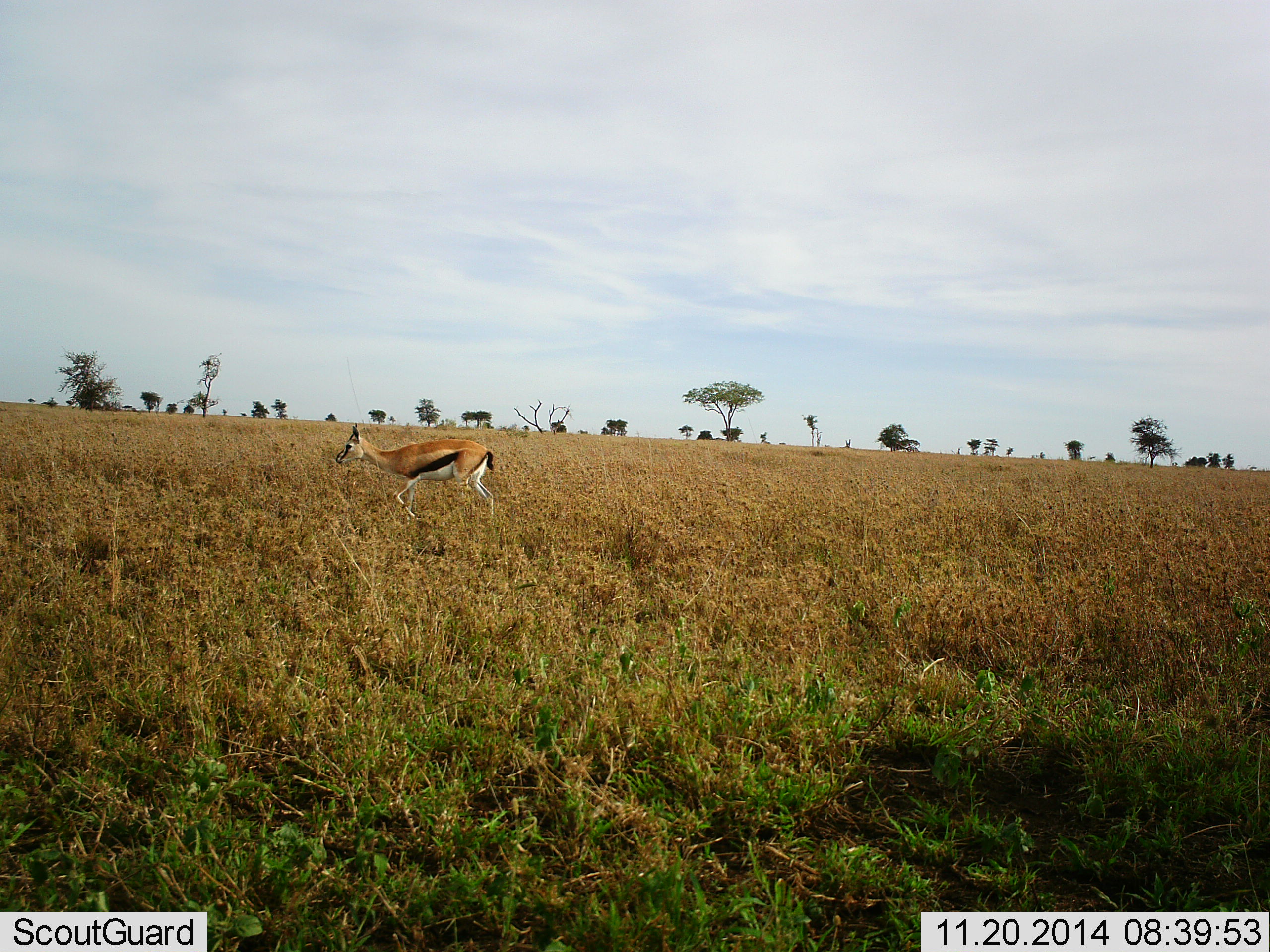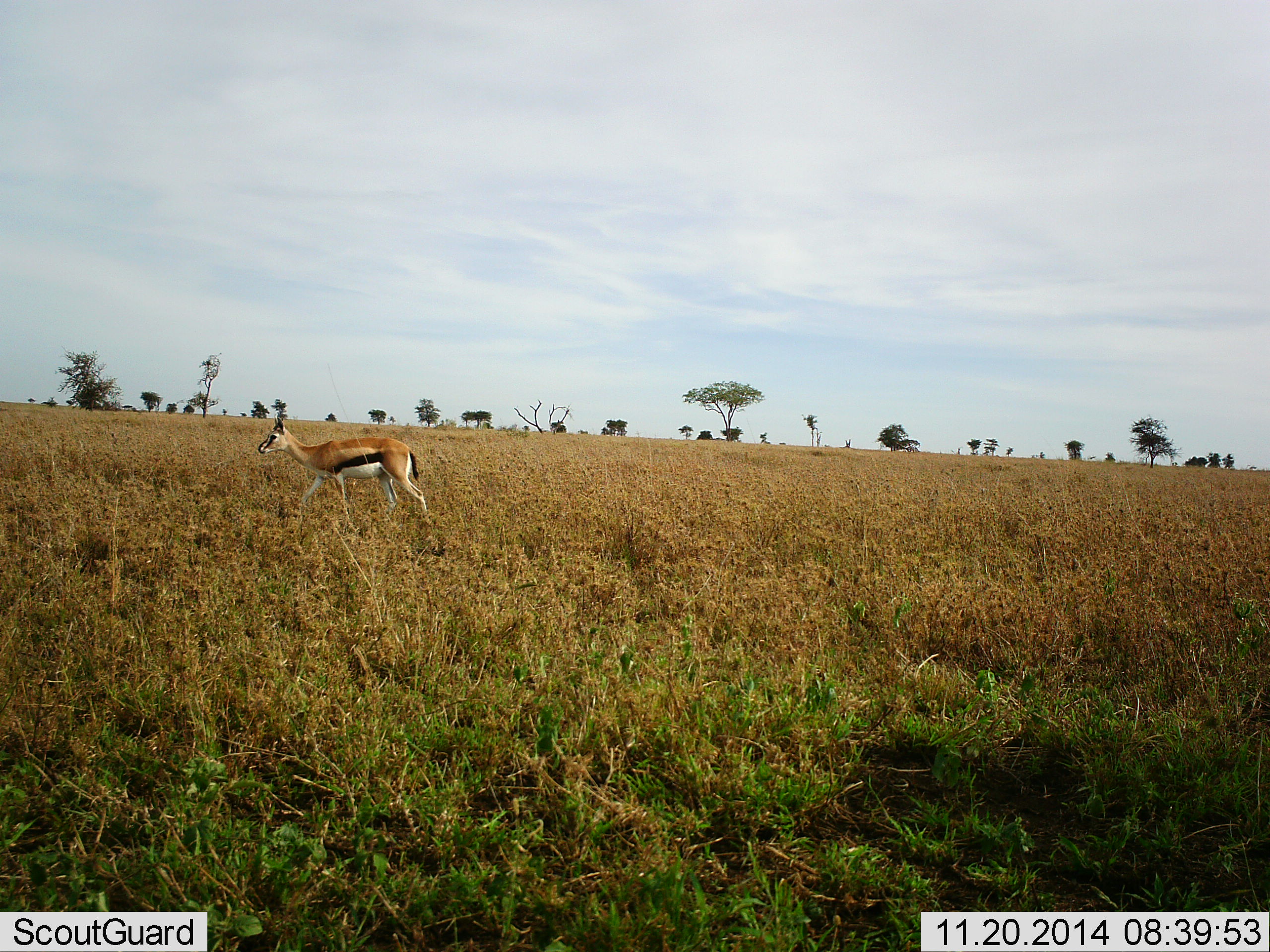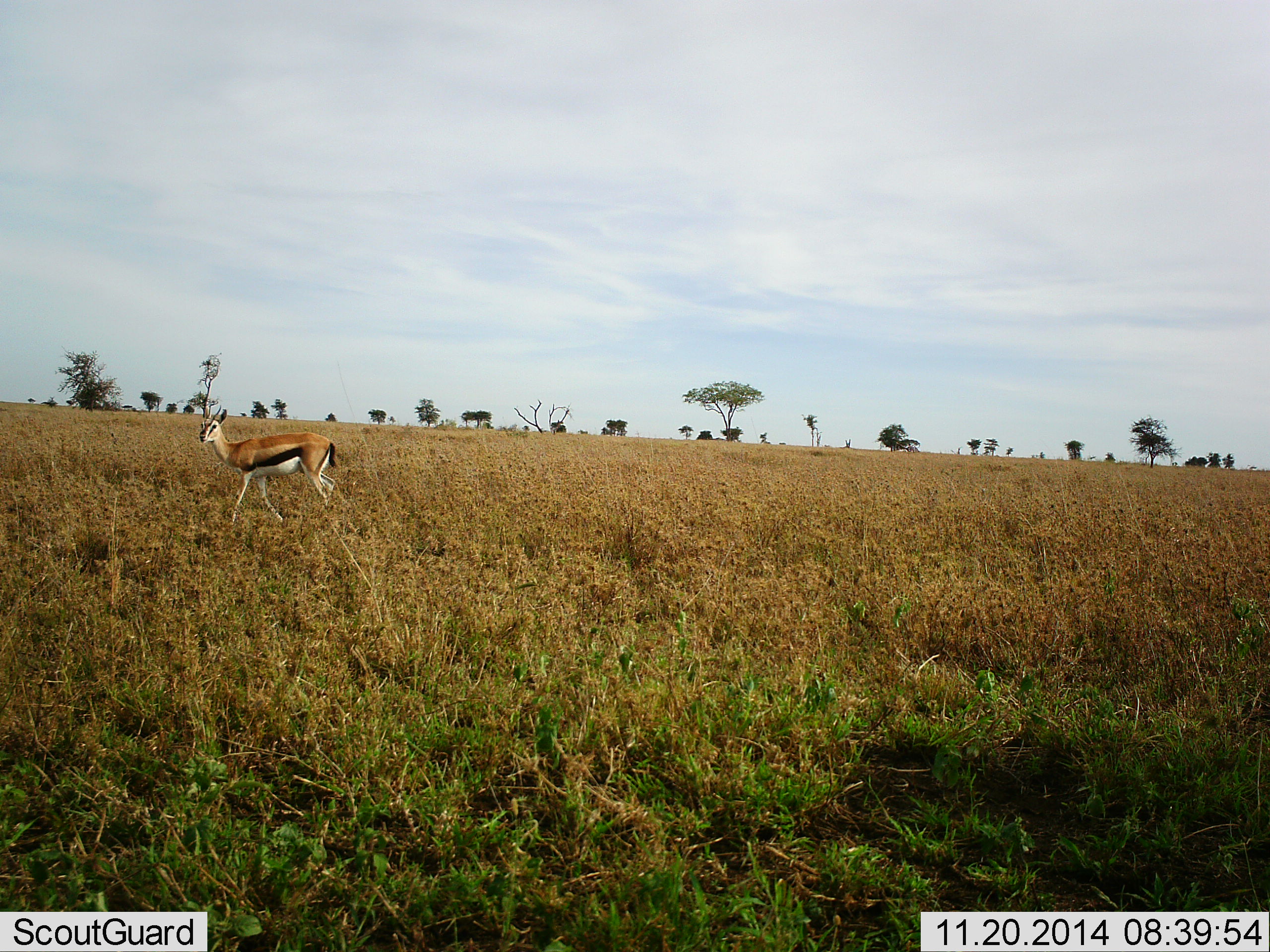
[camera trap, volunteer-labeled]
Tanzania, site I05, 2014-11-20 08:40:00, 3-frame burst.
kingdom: Animalia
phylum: Chordata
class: Mammalia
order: Artiodactyla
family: Bovidae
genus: Eudorcas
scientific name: Eudorcas thomsonii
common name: thomson's gazelle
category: gazellethomsons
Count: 1.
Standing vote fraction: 10%.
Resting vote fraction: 0%.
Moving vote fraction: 90%.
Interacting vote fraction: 0%.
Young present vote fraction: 0%.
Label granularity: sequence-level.